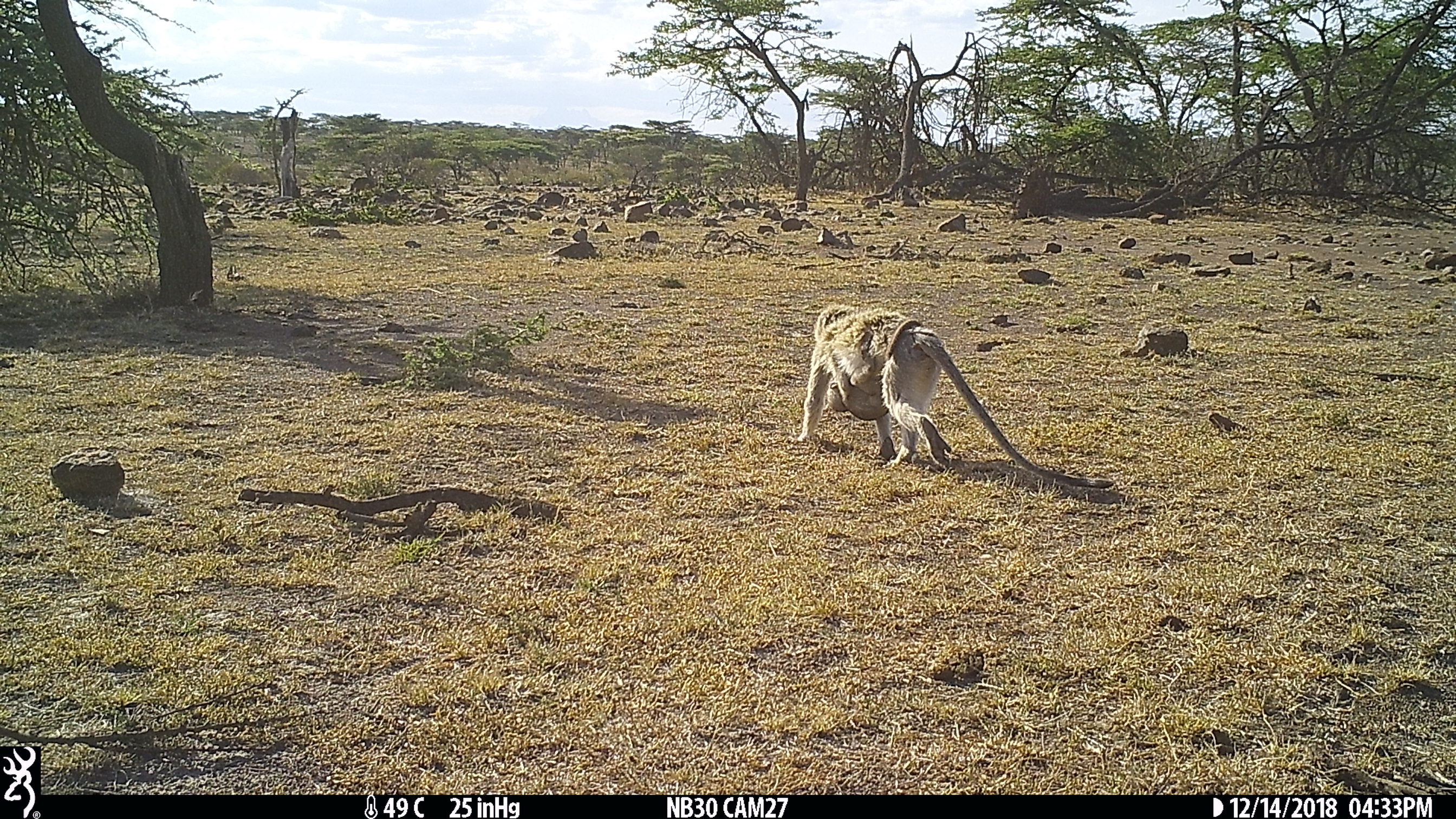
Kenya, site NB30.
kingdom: Animalia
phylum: Chordata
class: Mammalia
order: Primates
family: Cercopithecidae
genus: Chlorocebus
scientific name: Chlorocebus pygerythrus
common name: vervet monkey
Vervet monkey (Chlorocebus pygerythrus).